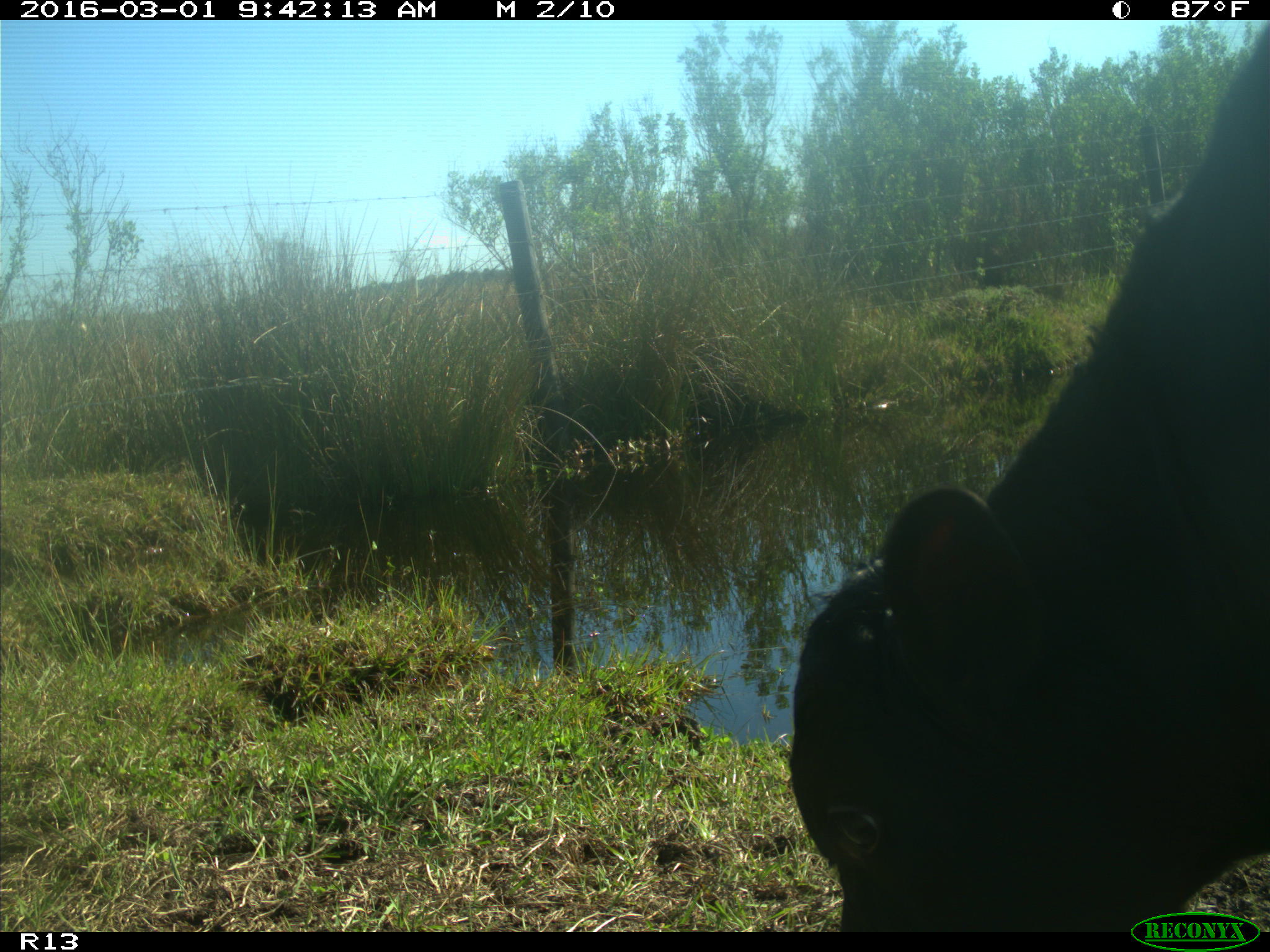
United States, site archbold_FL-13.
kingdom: Animalia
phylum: Chordata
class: Mammalia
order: Artiodactyla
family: Bovidae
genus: Bos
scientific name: Bos taurus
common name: domestic cow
Bos taurus (domestic cow).